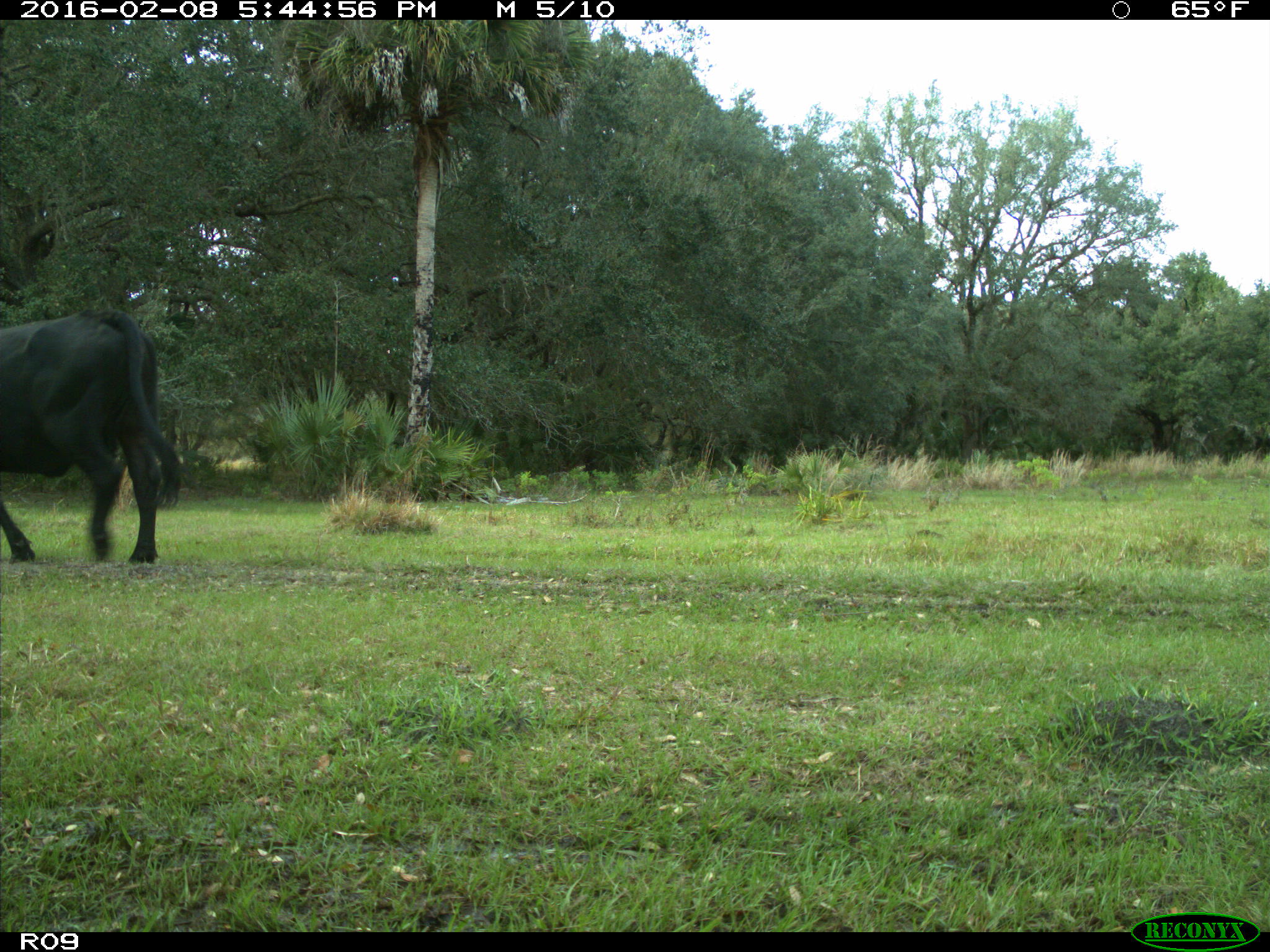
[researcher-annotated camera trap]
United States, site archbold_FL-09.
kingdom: Animalia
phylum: Chordata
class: Mammalia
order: Artiodactyla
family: Bovidae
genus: Bos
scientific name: Bos taurus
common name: domestic cow